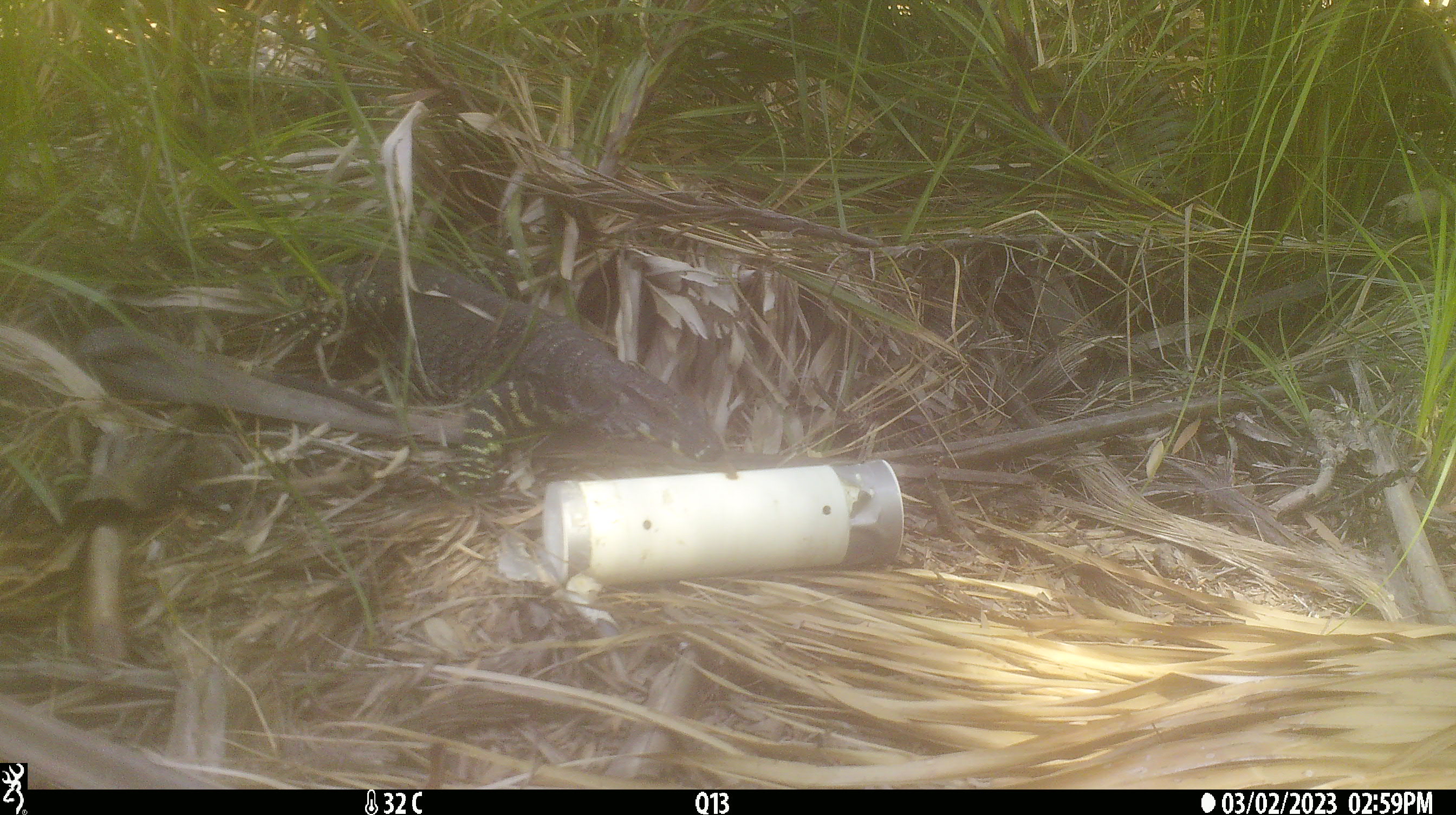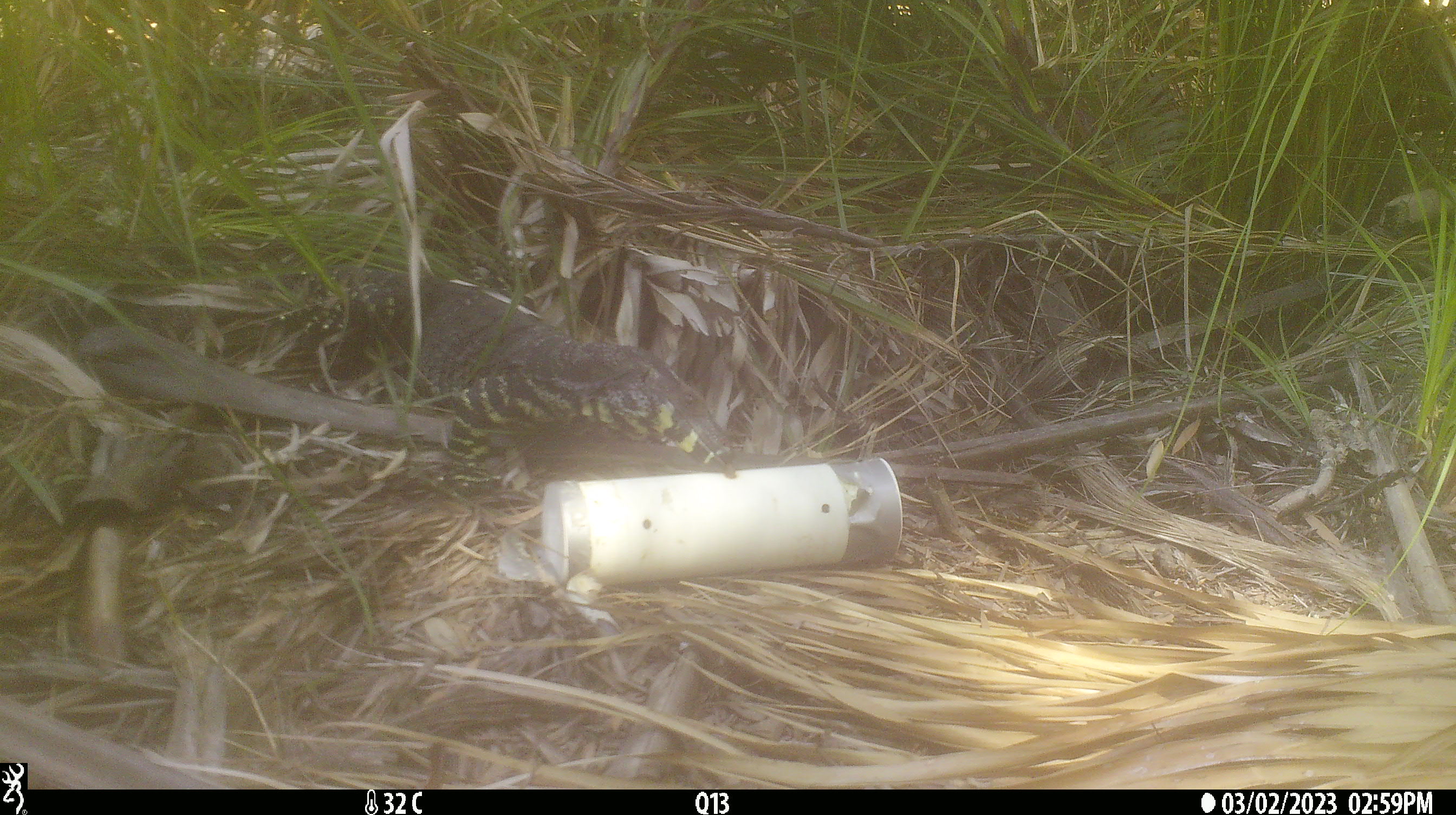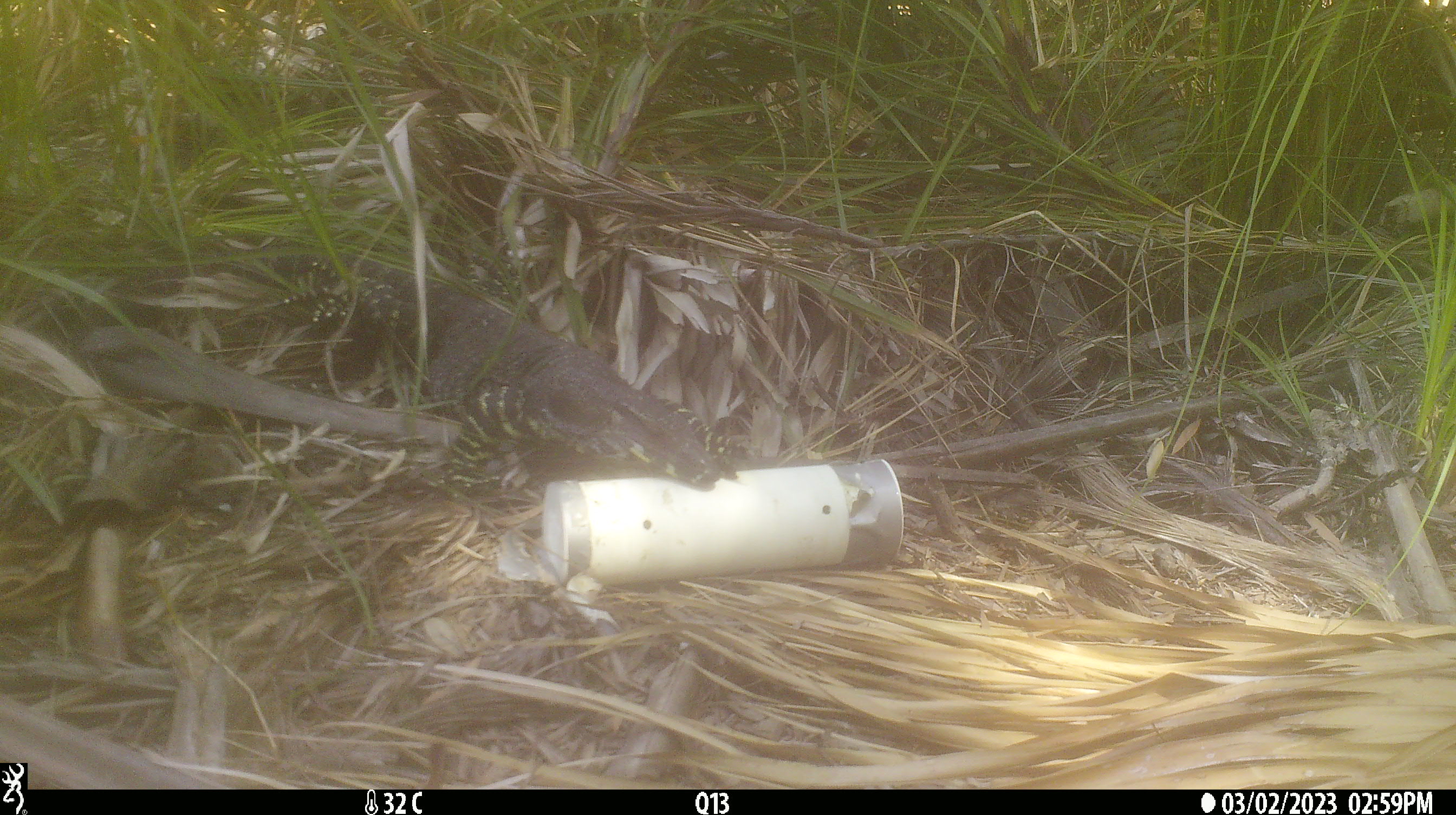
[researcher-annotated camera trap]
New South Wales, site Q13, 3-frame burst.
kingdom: Animalia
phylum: Chordata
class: Reptilia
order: Squamata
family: Varanidae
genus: Varanus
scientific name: Varanus varius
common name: lace monitor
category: goanna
Goanna (lace monitor) (Varanus varius).